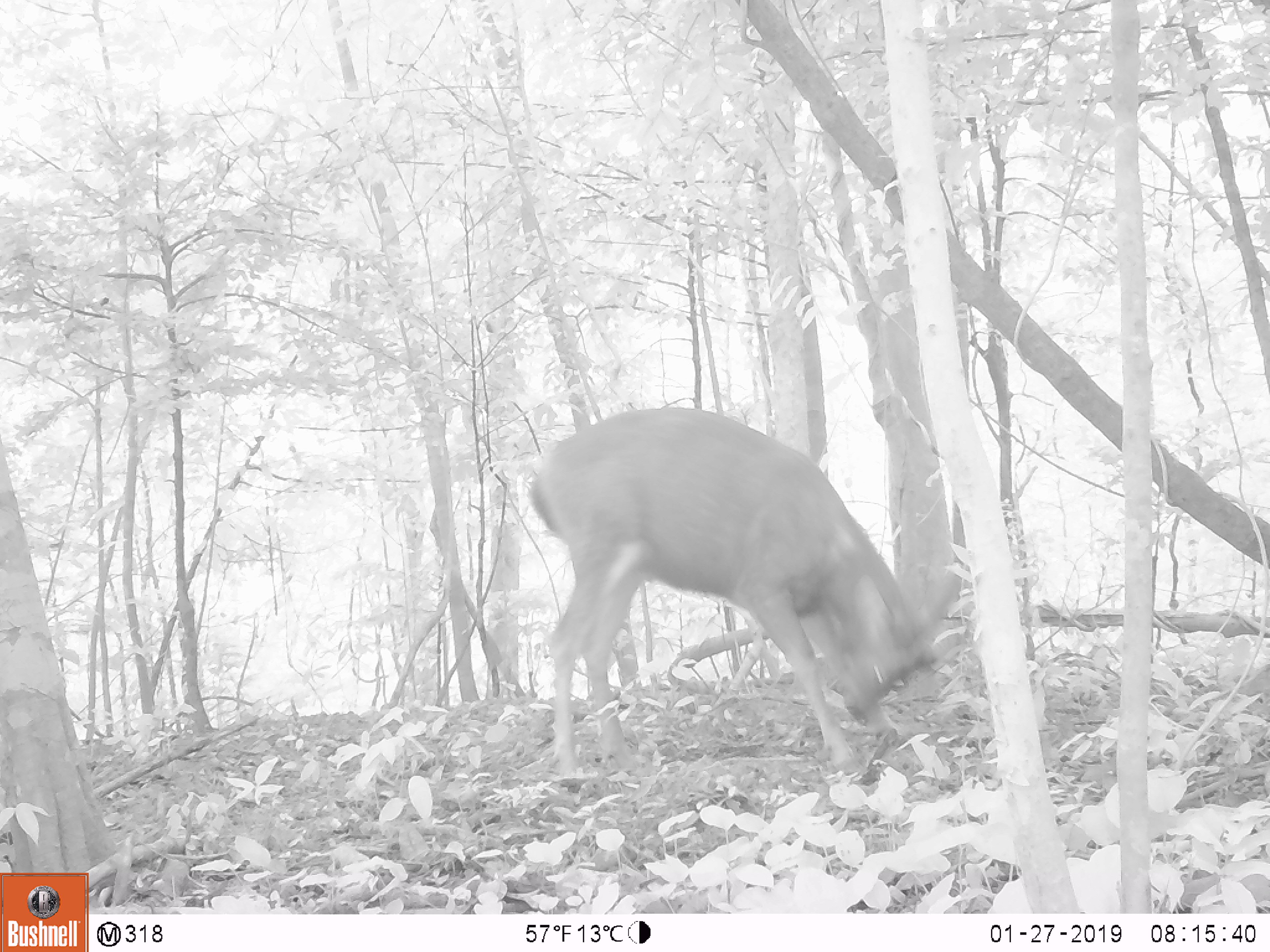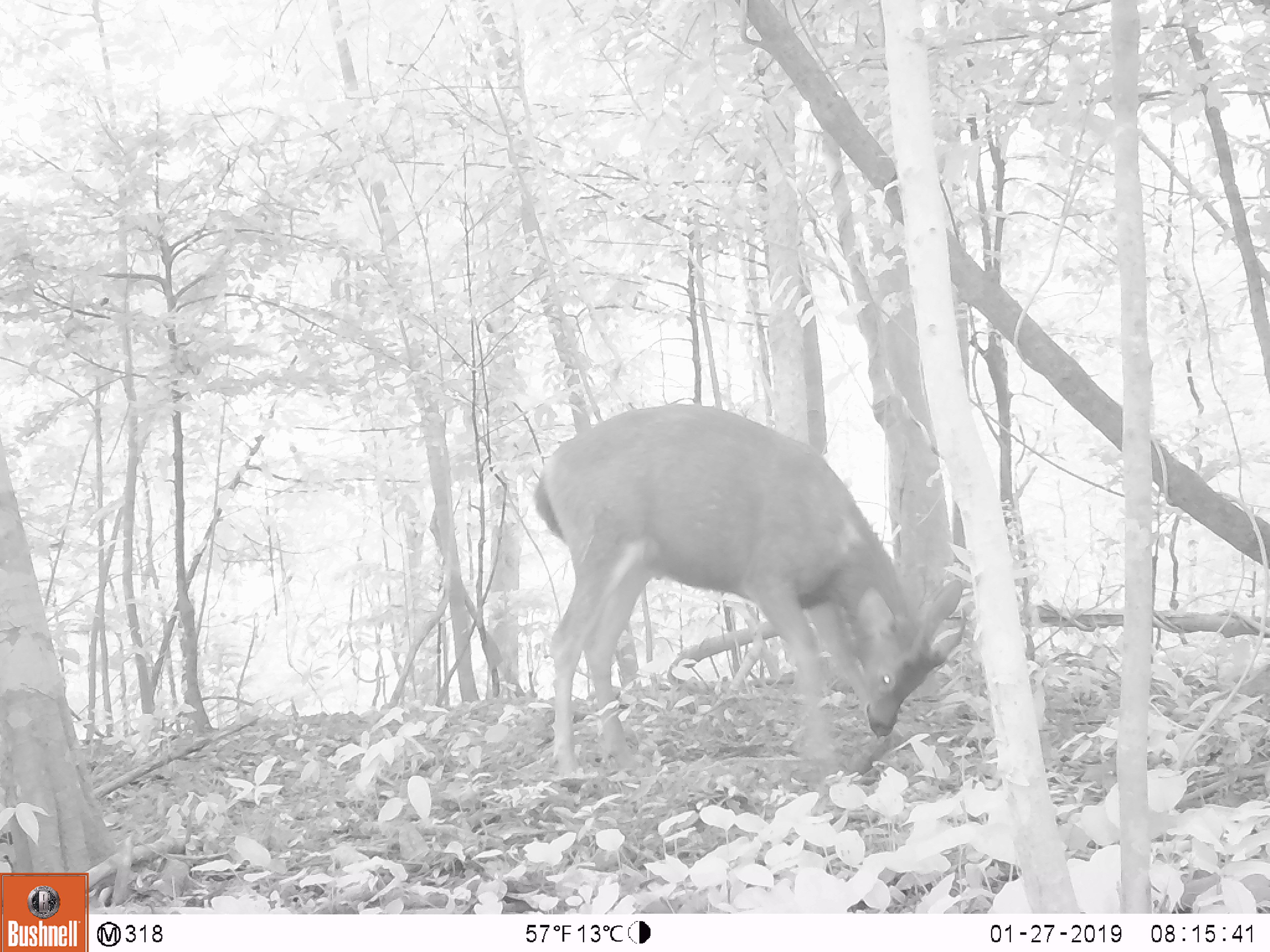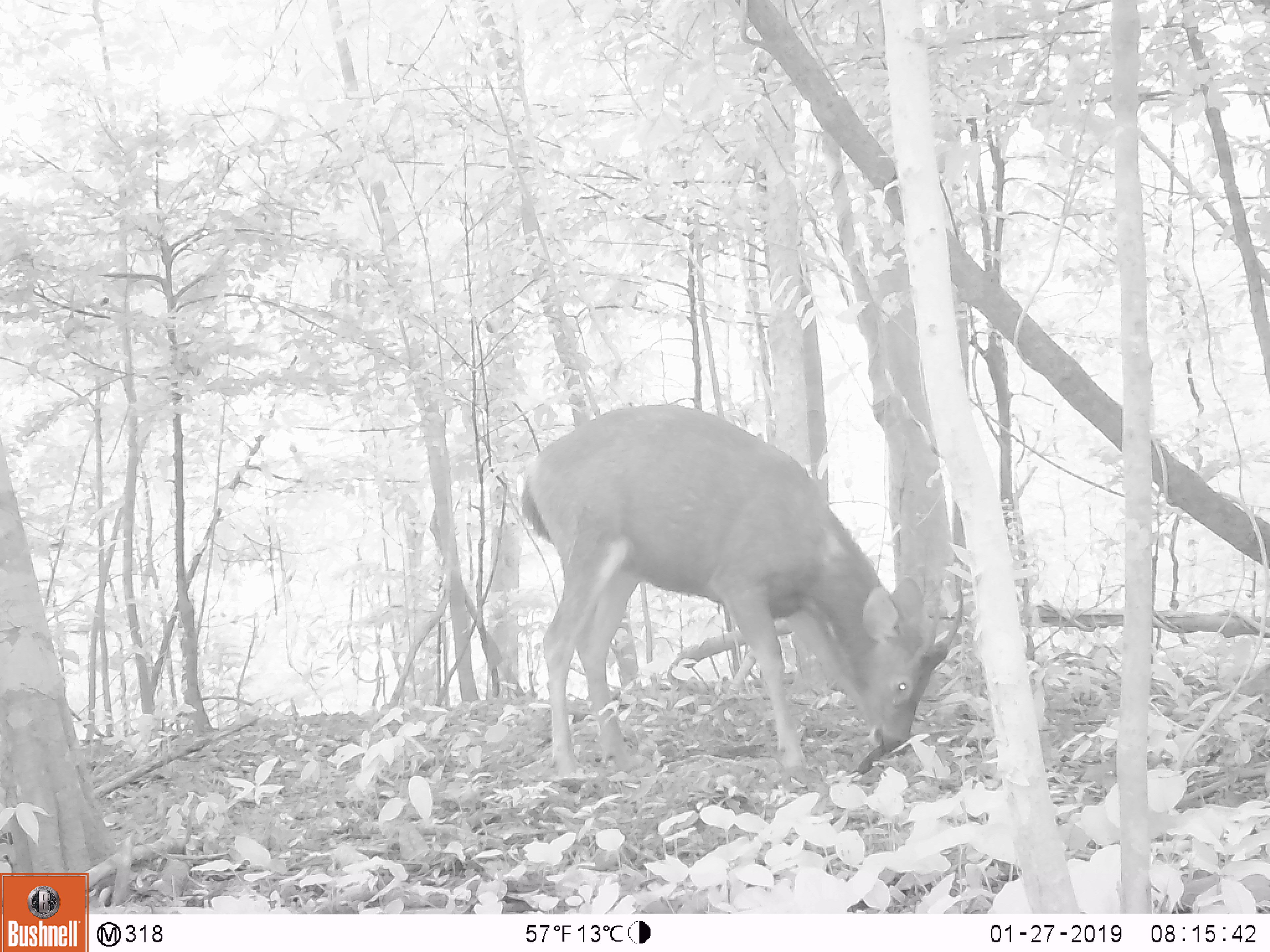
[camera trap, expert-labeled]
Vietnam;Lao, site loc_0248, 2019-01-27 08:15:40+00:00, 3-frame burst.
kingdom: Animalia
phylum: Chordata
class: Mammalia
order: Artiodactyla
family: Cervidae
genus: Rusa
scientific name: Rusa unicolor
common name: sambar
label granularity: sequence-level